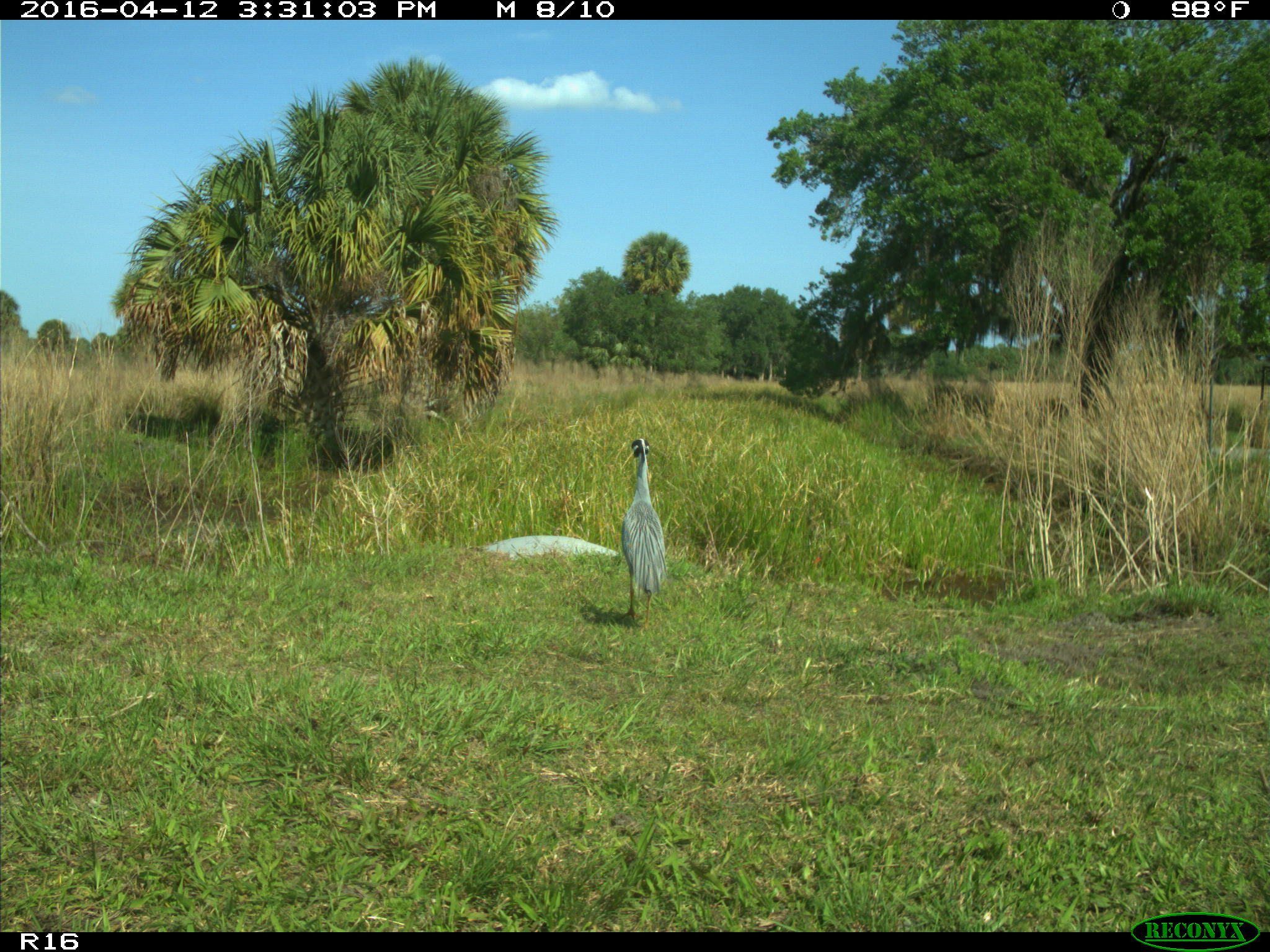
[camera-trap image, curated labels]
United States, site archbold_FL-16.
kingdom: Animalia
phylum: Chordata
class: Aves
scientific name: Aves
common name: birds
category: unidentified bird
Unidentified bird (birds) (Aves).